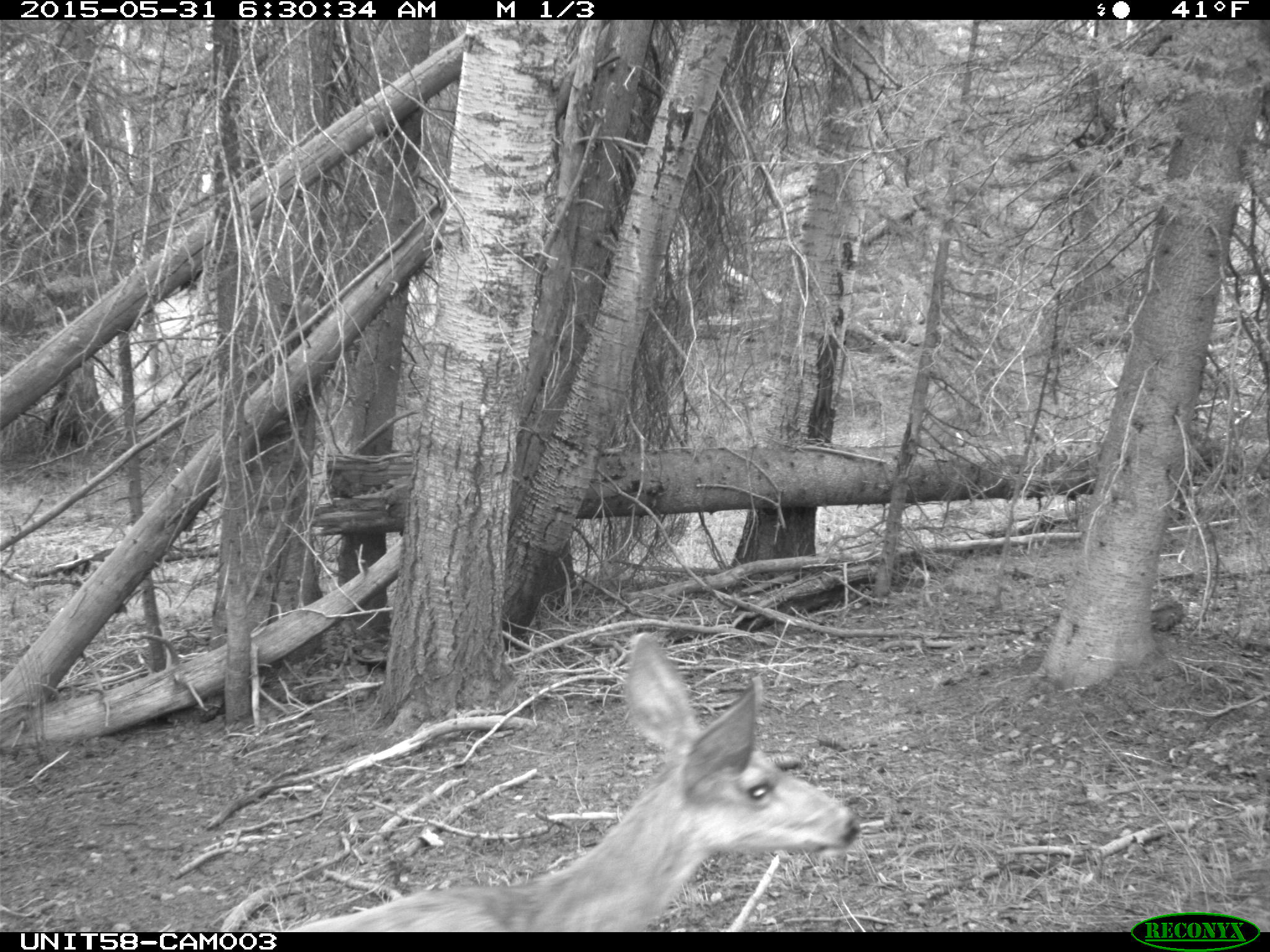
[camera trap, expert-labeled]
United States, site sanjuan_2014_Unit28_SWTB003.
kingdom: Animalia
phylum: Chordata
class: Mammalia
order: Artiodactyla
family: Cervidae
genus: Odocoileus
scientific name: Odocoileus hemionus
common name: mule deer